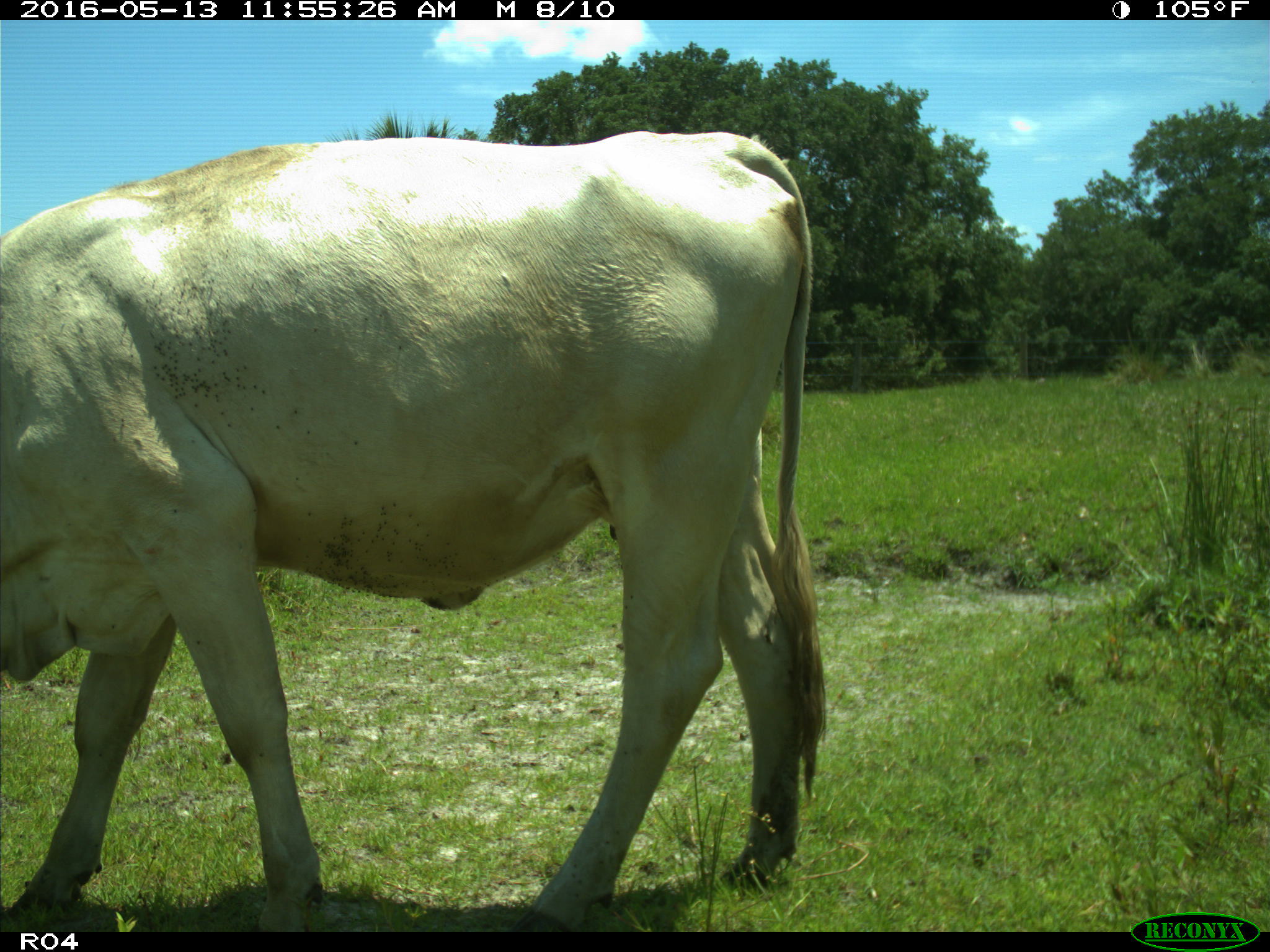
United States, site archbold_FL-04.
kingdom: Animalia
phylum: Chordata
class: Mammalia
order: Artiodactyla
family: Bovidae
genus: Bos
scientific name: Bos taurus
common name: domestic cow